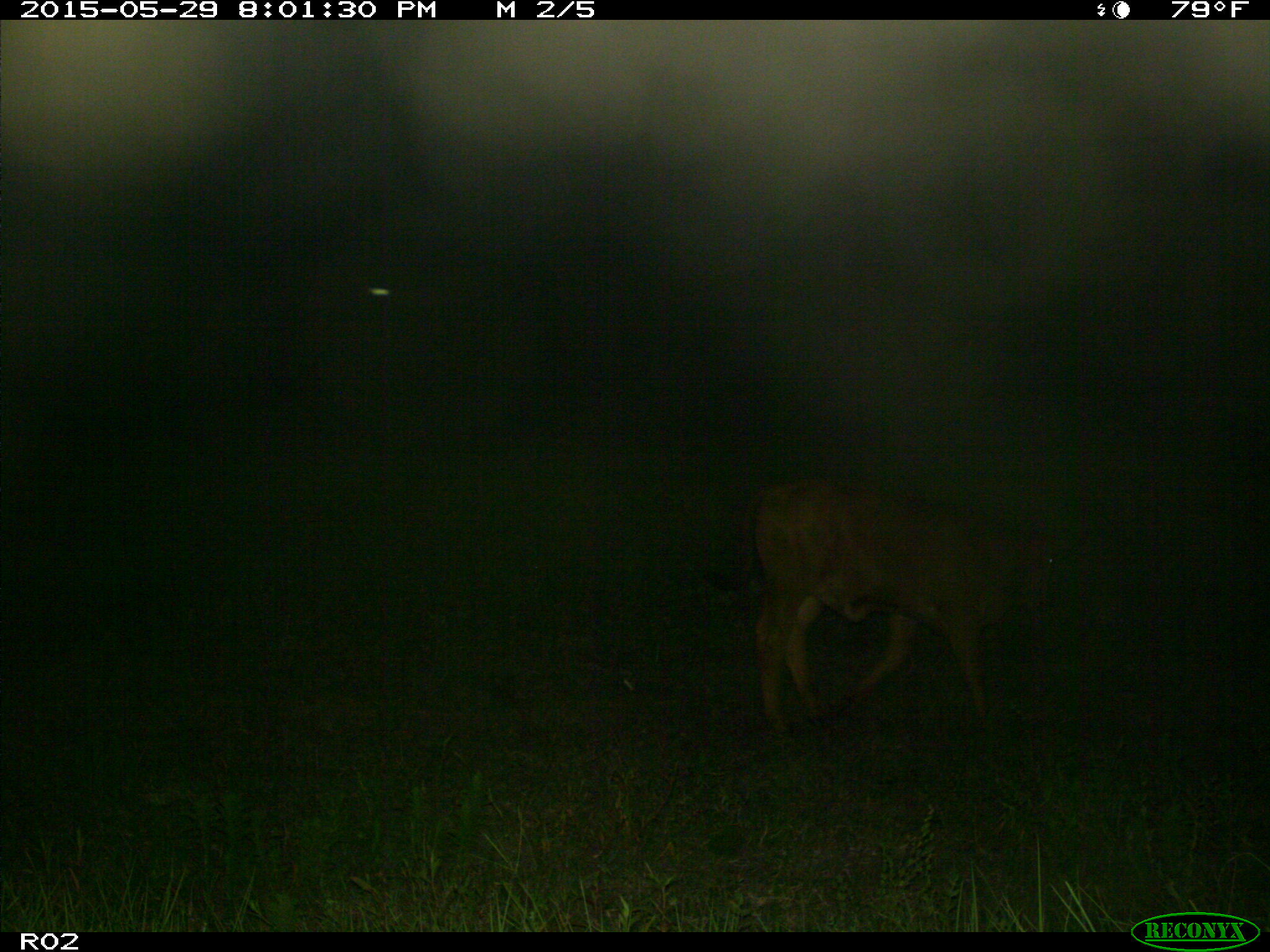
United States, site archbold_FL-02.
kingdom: Animalia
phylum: Chordata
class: Mammalia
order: Artiodactyla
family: Bovidae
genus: Bos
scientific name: Bos taurus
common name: domestic cow